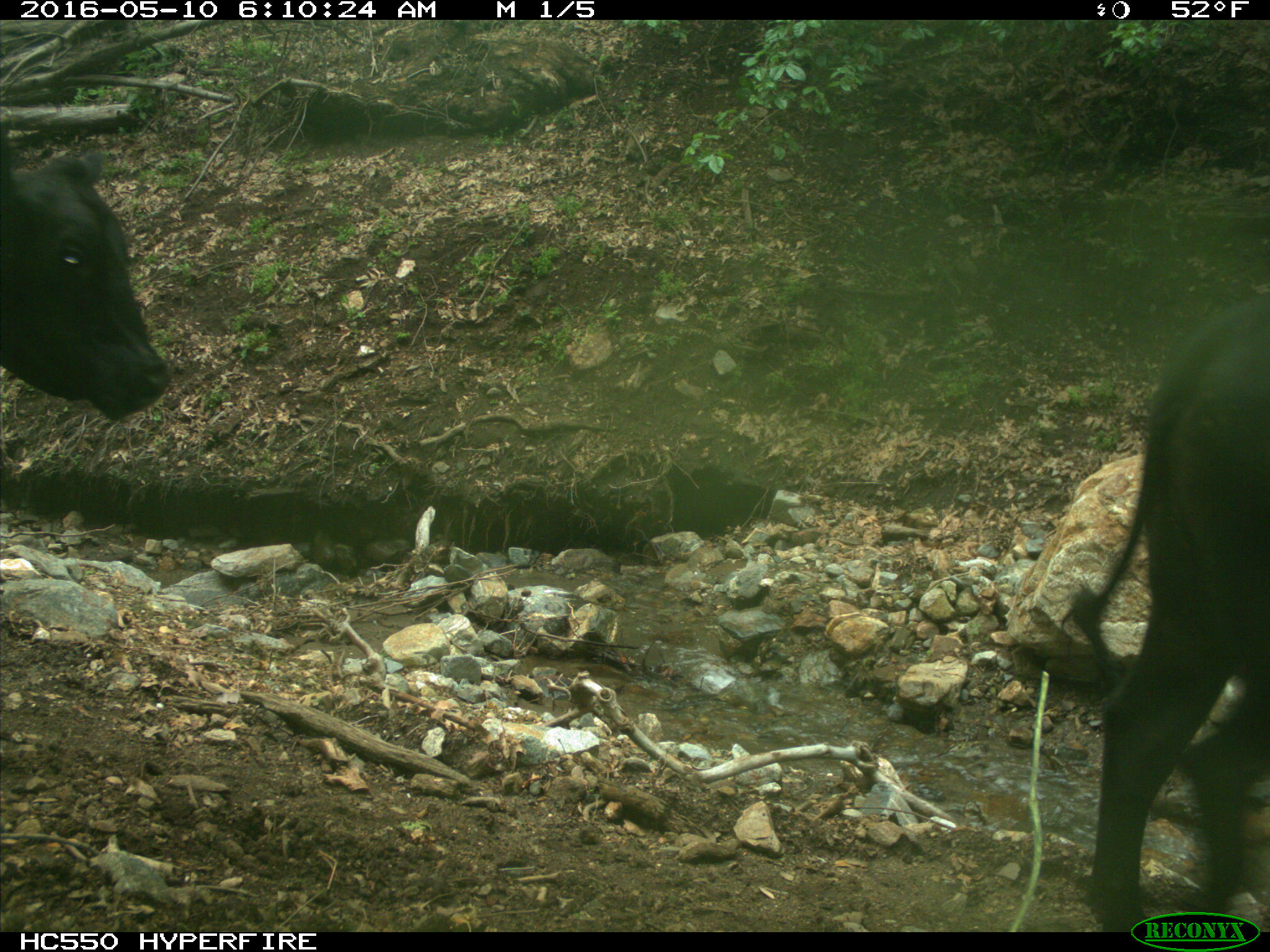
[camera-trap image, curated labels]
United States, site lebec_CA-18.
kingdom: Animalia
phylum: Chordata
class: Mammalia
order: Artiodactyla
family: Bovidae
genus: Bos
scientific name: Bos taurus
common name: domestic cow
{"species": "Bos taurus (domestic cow)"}